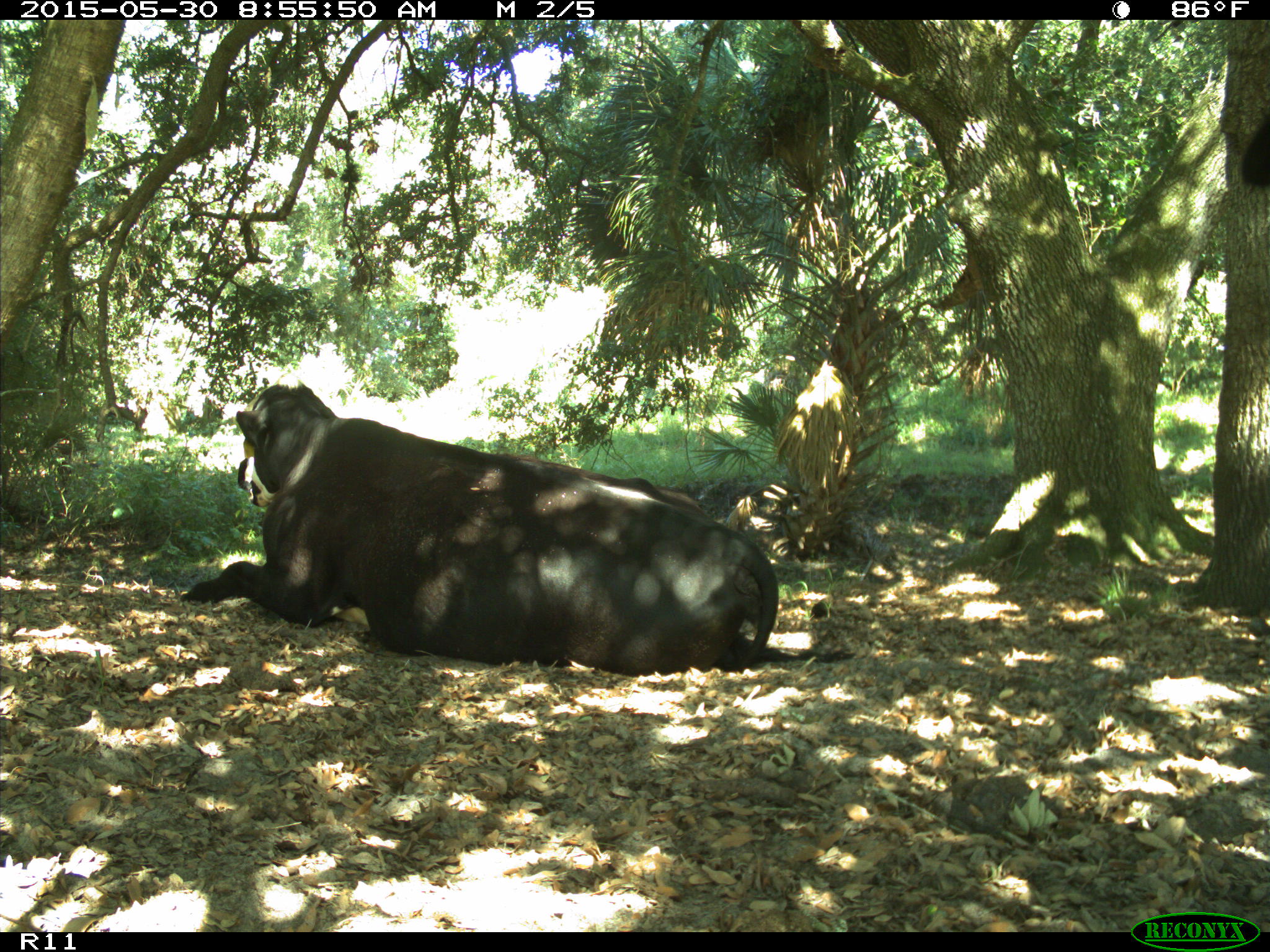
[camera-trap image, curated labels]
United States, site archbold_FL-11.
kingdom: Animalia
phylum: Chordata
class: Mammalia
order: Artiodactyla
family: Bovidae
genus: Bos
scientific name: Bos taurus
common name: domestic cow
Bos taurus (domestic cow).